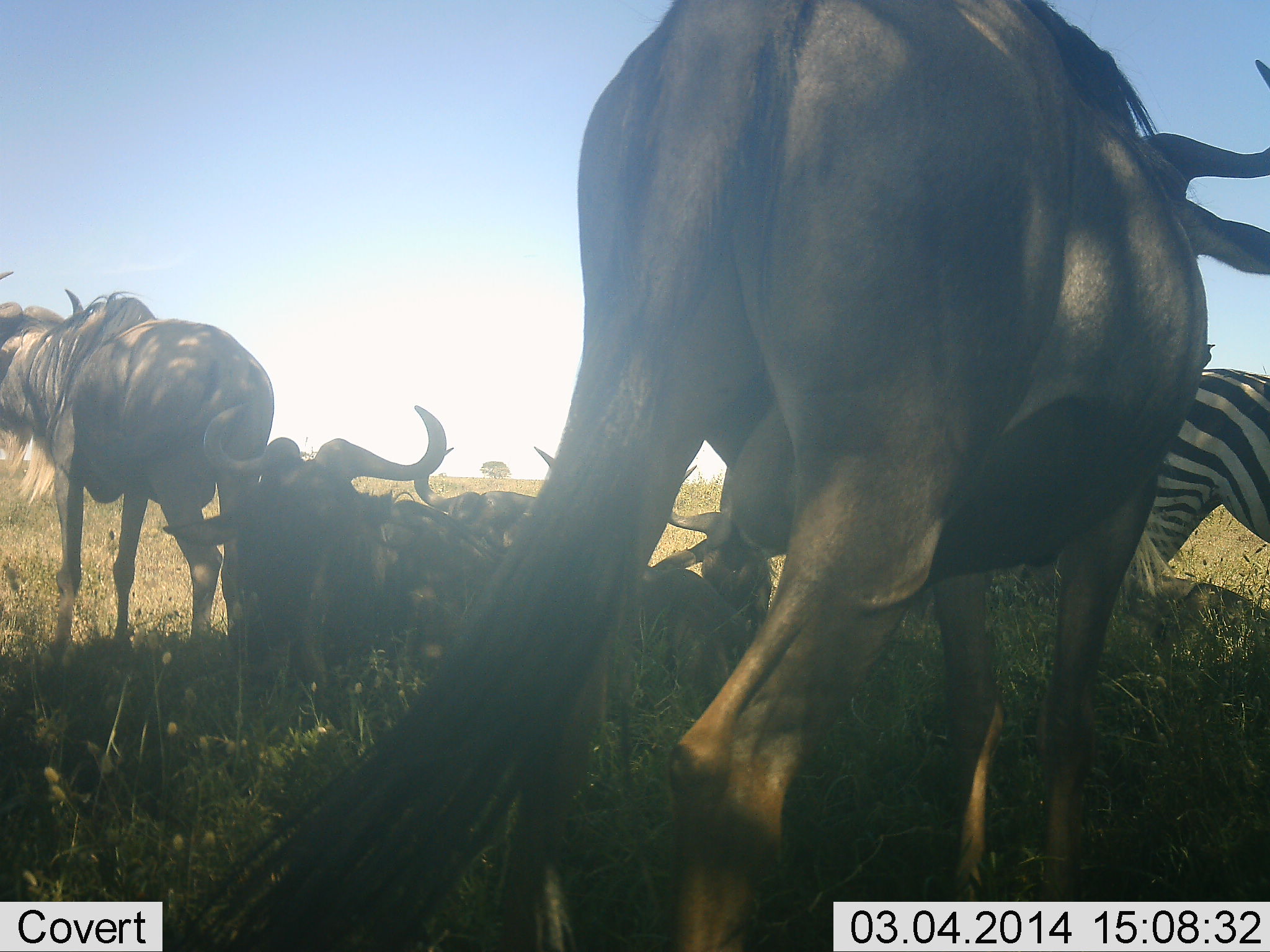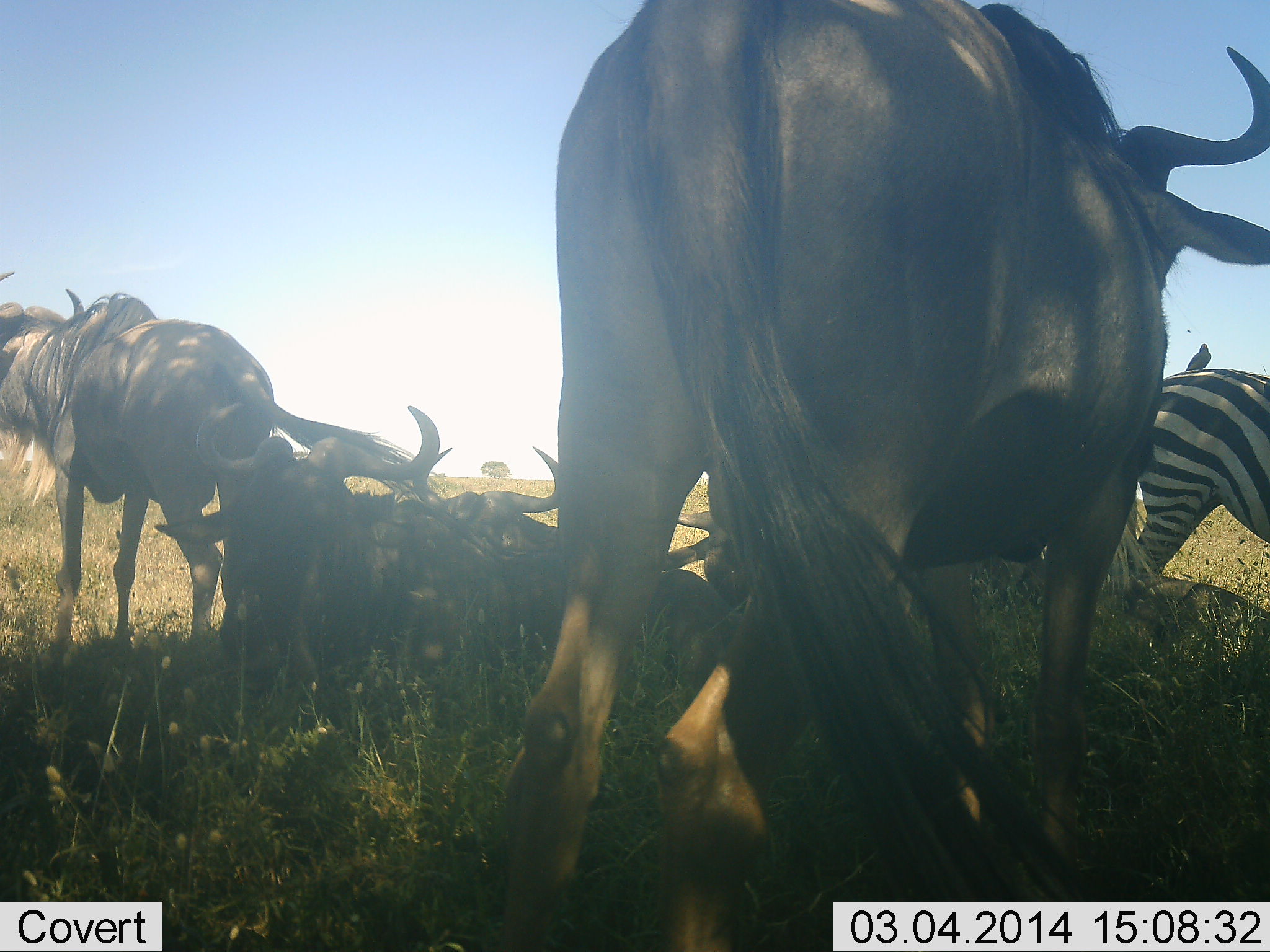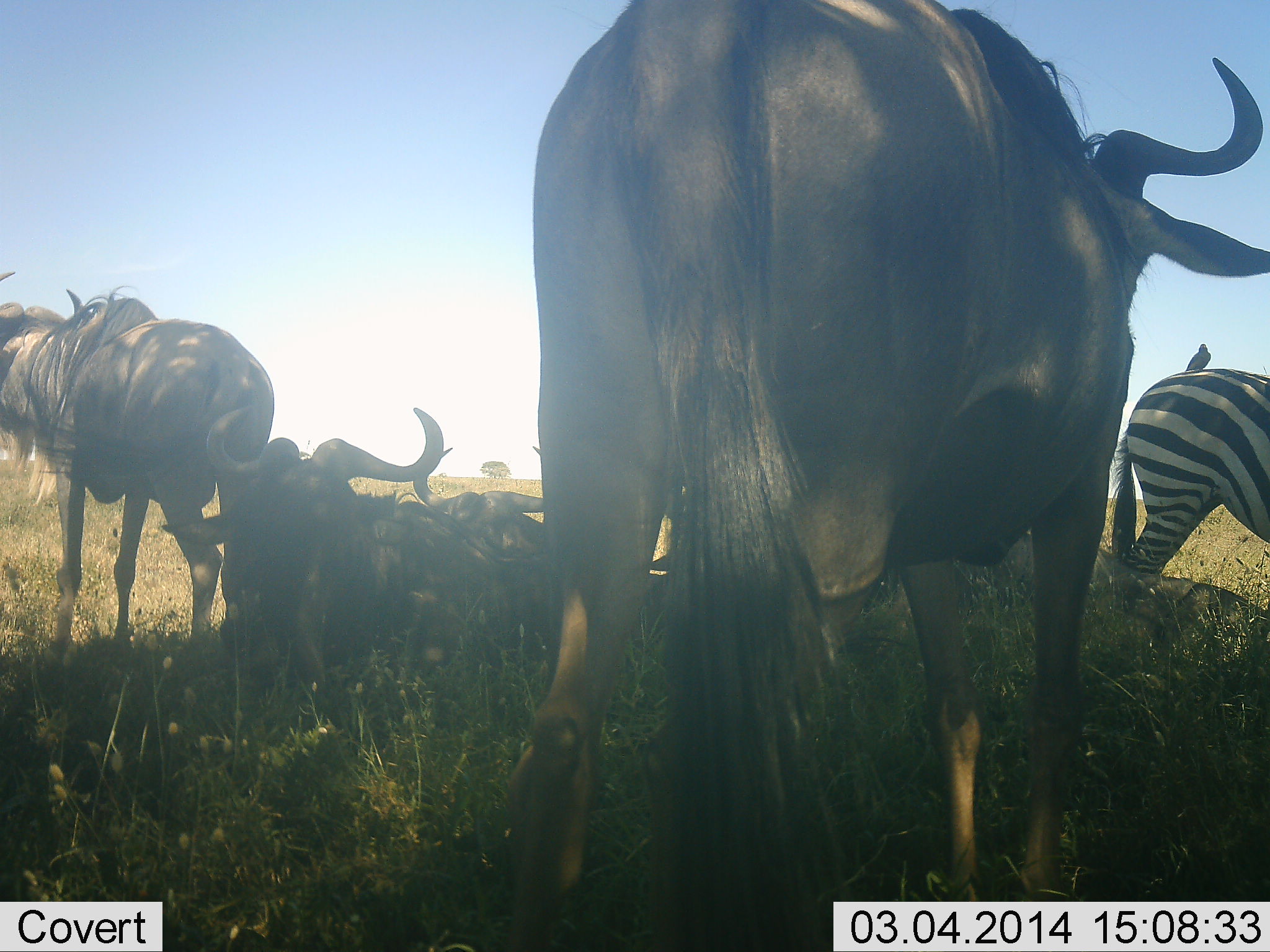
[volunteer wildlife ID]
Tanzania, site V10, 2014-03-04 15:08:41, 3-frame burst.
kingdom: Animalia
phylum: Chordata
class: Mammalia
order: Artiodactyla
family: Bovidae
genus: Connochaetes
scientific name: Connochaetes taurinus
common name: blue wildebeest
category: wildebeest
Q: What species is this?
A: Wildebeest (blue wildebeest) (Connochaetes taurinus).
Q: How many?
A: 5.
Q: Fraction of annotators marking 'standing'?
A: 86%.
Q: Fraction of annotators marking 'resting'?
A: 100%.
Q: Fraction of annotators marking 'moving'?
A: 0%.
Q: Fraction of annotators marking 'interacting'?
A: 0%.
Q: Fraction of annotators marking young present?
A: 0%.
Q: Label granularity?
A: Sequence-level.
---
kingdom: Animalia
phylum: Chordata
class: Mammalia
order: Perissodactyla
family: Equidae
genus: Equus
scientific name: Equus quagga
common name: plains zebra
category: zebra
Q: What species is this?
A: Zebra (plains zebra) (Equus quagga).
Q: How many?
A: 1.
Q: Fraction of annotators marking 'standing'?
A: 87%.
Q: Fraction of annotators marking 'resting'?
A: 7%.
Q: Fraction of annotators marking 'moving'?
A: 0%.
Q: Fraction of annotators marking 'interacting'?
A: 7%.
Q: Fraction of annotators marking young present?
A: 0%.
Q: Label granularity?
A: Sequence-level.